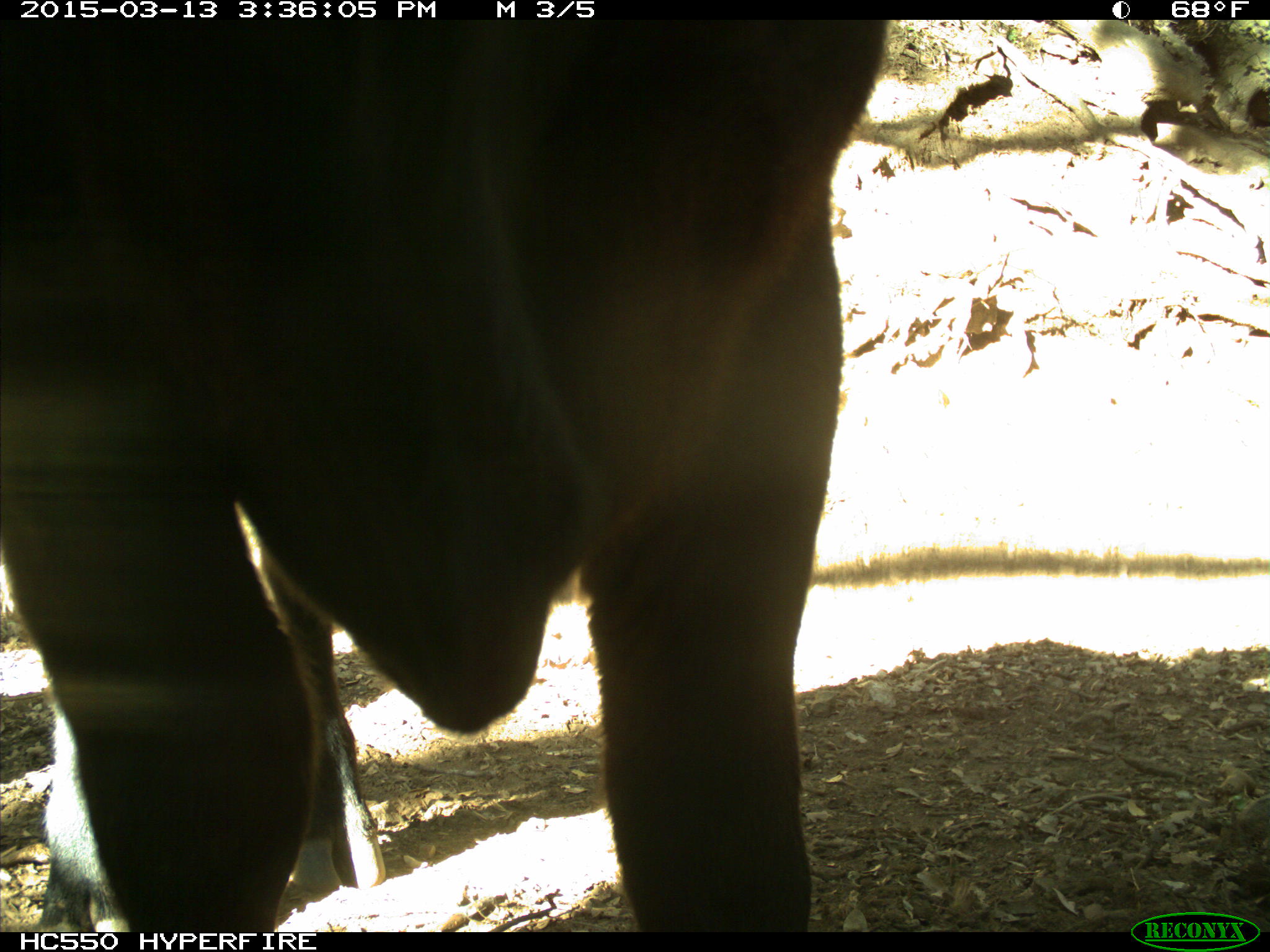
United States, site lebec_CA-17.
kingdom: Animalia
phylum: Chordata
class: Mammalia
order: Artiodactyla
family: Bovidae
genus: Bos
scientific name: Bos taurus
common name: domestic cow